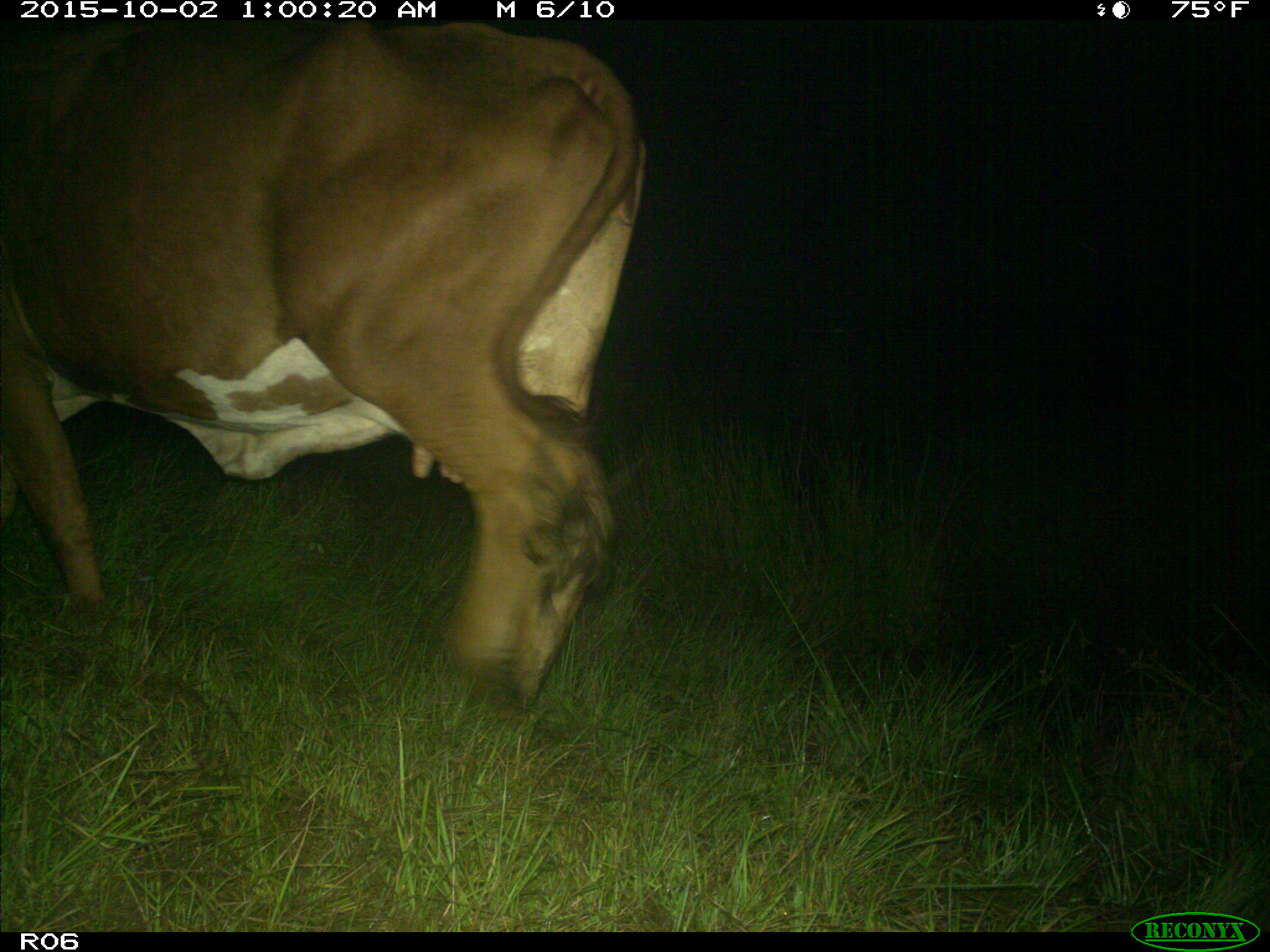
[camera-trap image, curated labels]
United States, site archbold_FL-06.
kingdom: Animalia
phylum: Chordata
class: Mammalia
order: Artiodactyla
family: Bovidae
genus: Bos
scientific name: Bos taurus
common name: domestic cow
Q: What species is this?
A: Bos taurus (domestic cow).